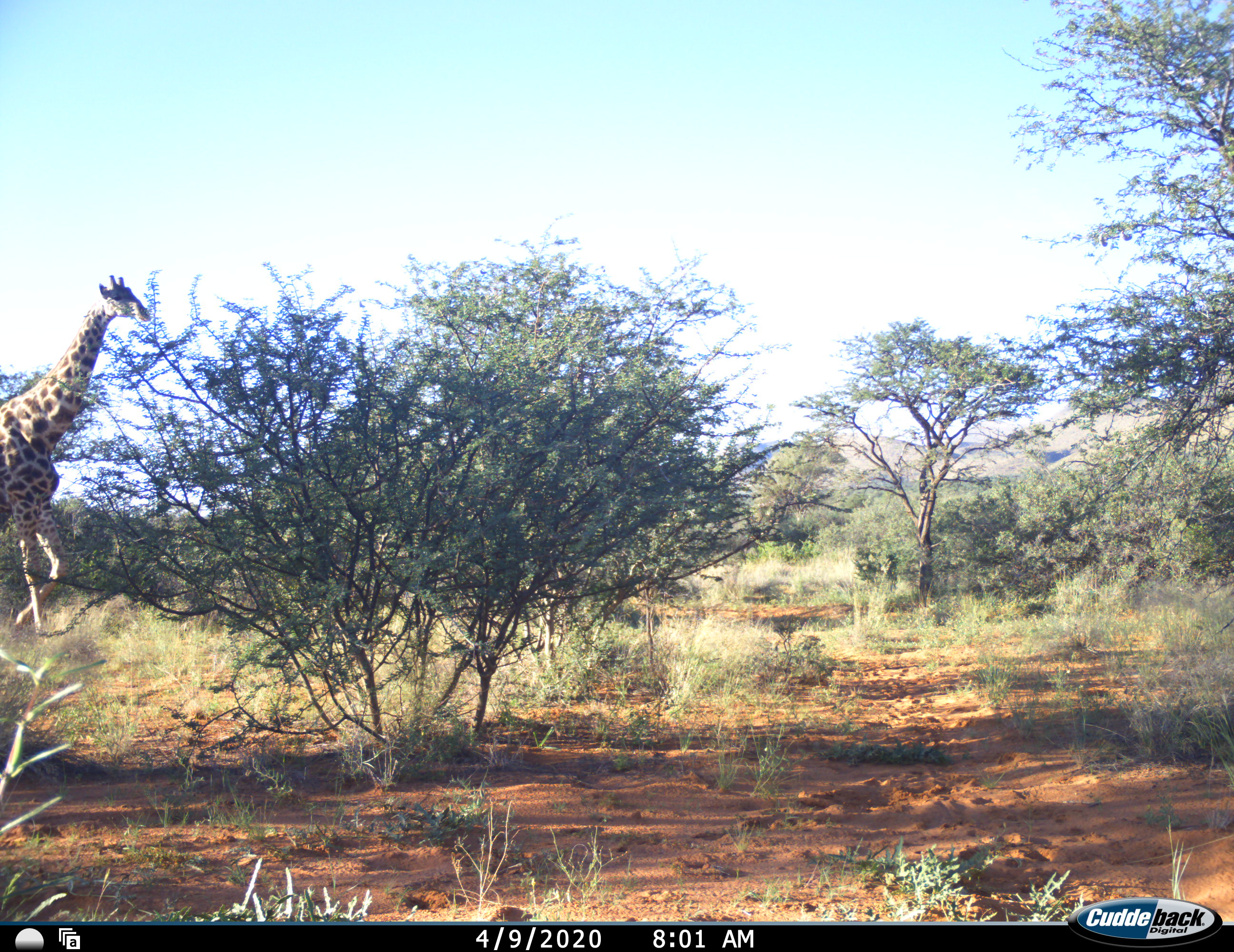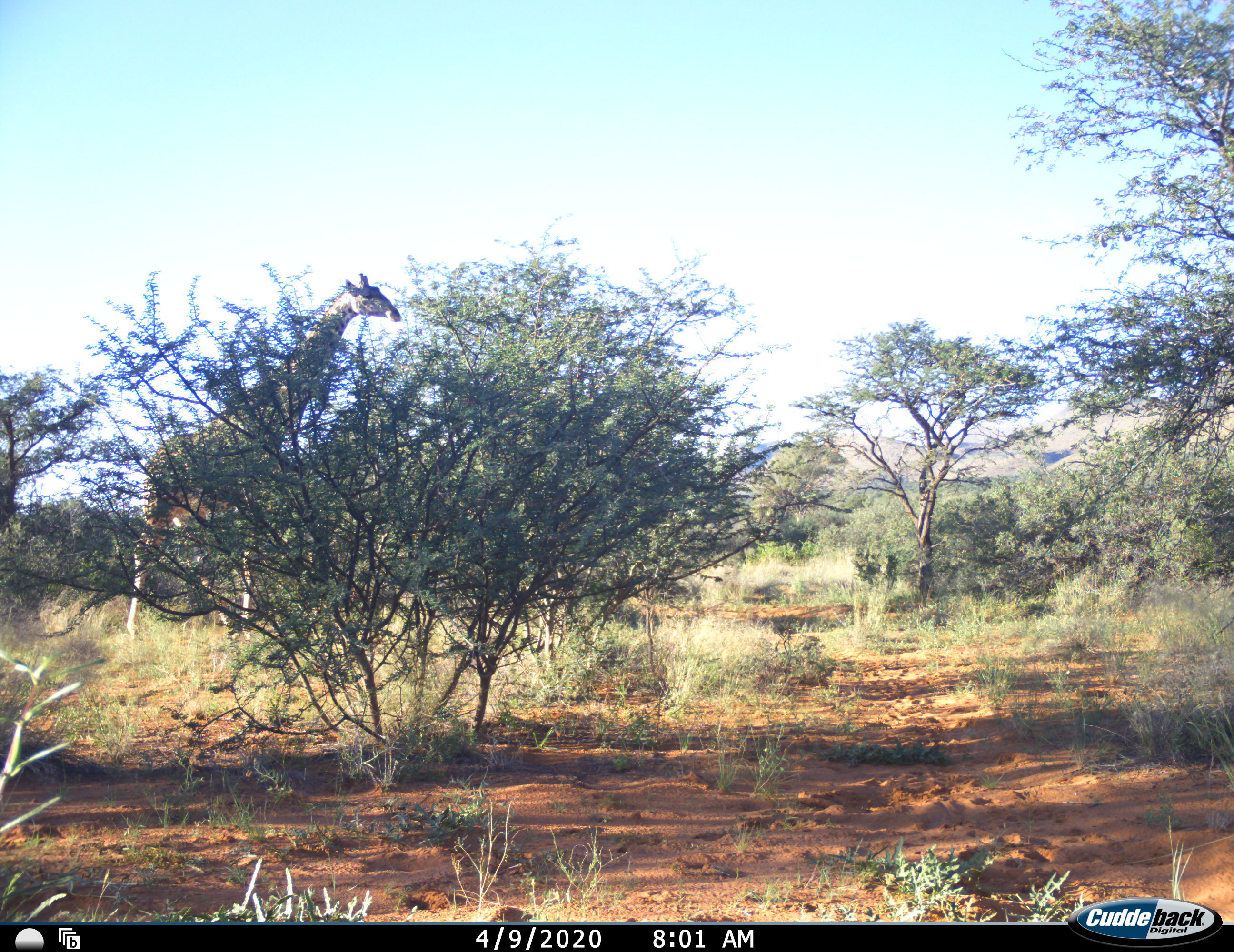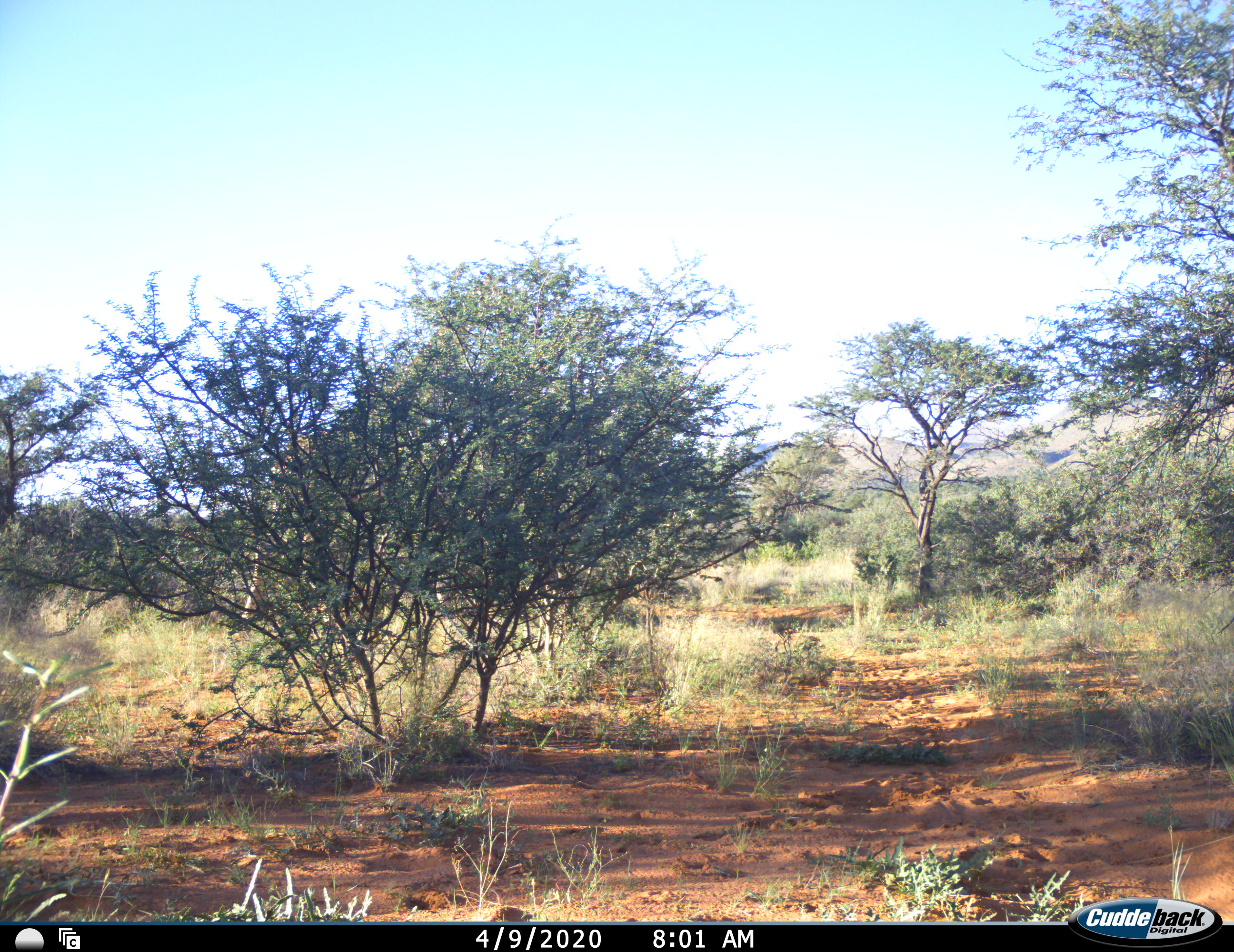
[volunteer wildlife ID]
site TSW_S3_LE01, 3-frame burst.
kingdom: Animalia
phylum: Chordata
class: Mammalia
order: Artiodactyla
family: Giraffidae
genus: Giraffa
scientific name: Giraffa camelopardalis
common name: giraffe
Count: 1.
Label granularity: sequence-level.